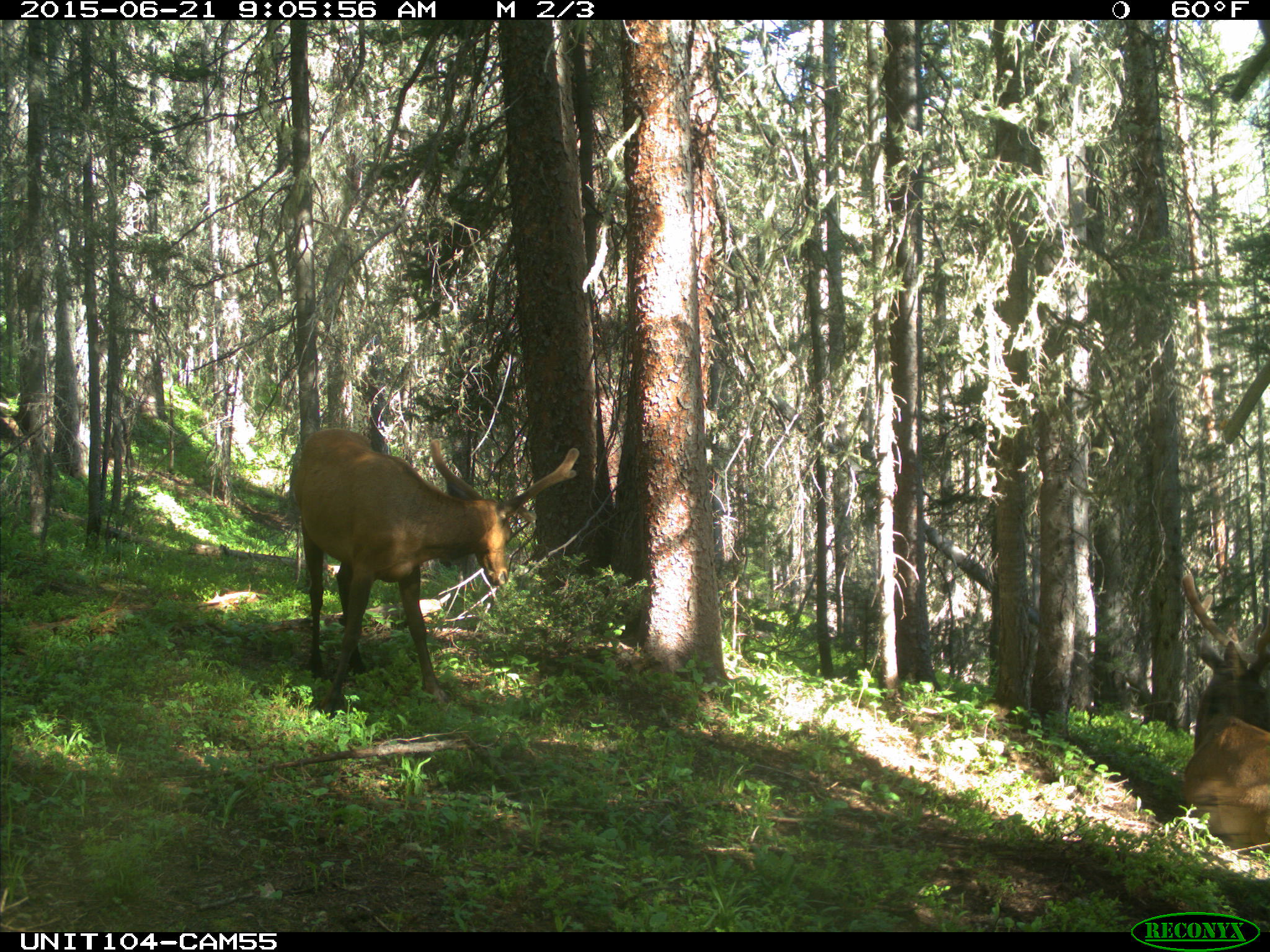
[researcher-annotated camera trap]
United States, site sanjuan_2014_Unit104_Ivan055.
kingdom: Animalia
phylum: Chordata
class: Mammalia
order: Artiodactyla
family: Cervidae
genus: Cervus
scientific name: Cervus elaphus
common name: red deer